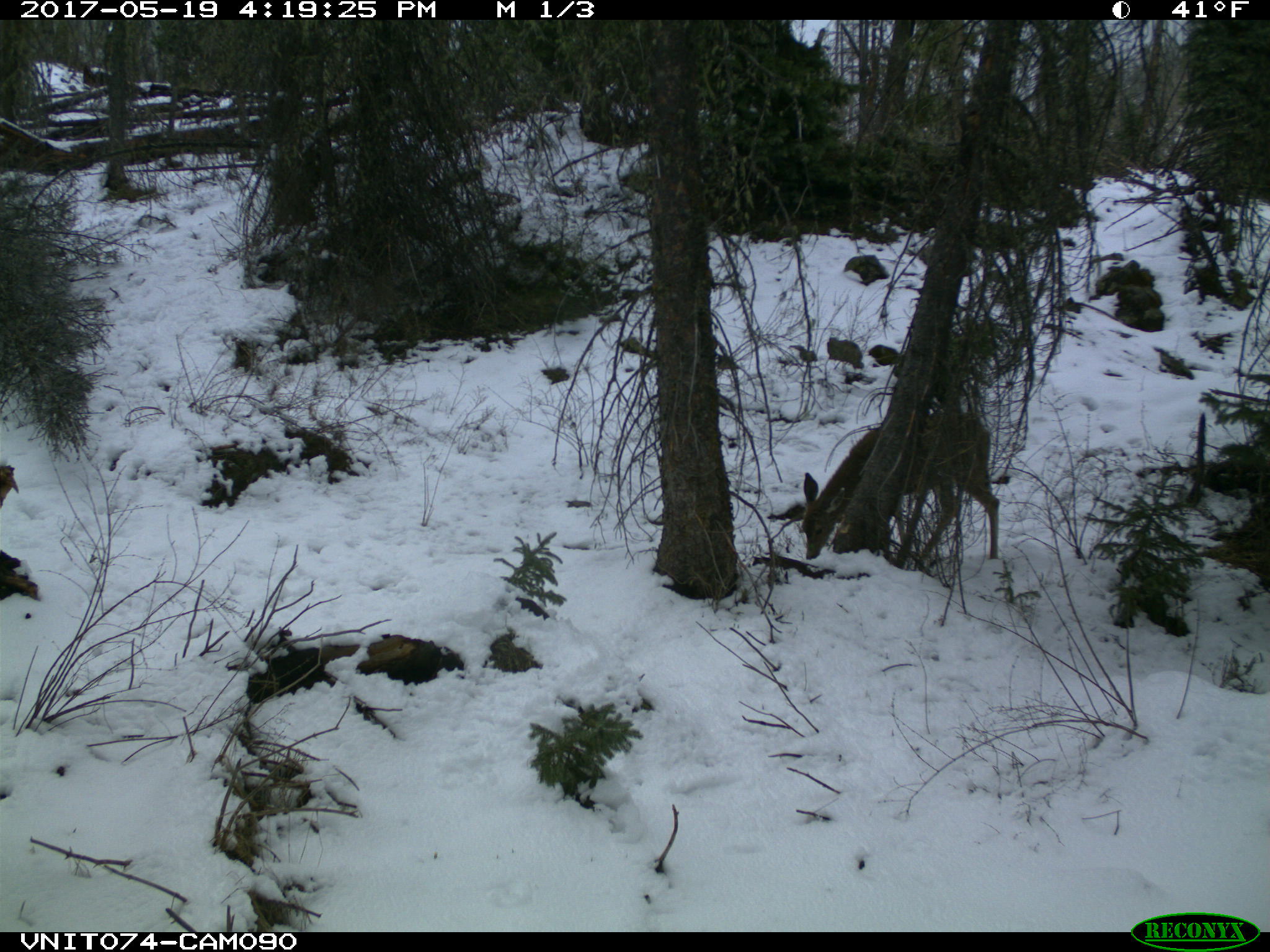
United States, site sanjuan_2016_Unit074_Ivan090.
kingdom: Animalia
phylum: Chordata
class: Mammalia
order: Artiodactyla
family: Cervidae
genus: Odocoileus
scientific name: Odocoileus hemionus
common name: mule deer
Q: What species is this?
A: Odocoileus hemionus (mule deer).